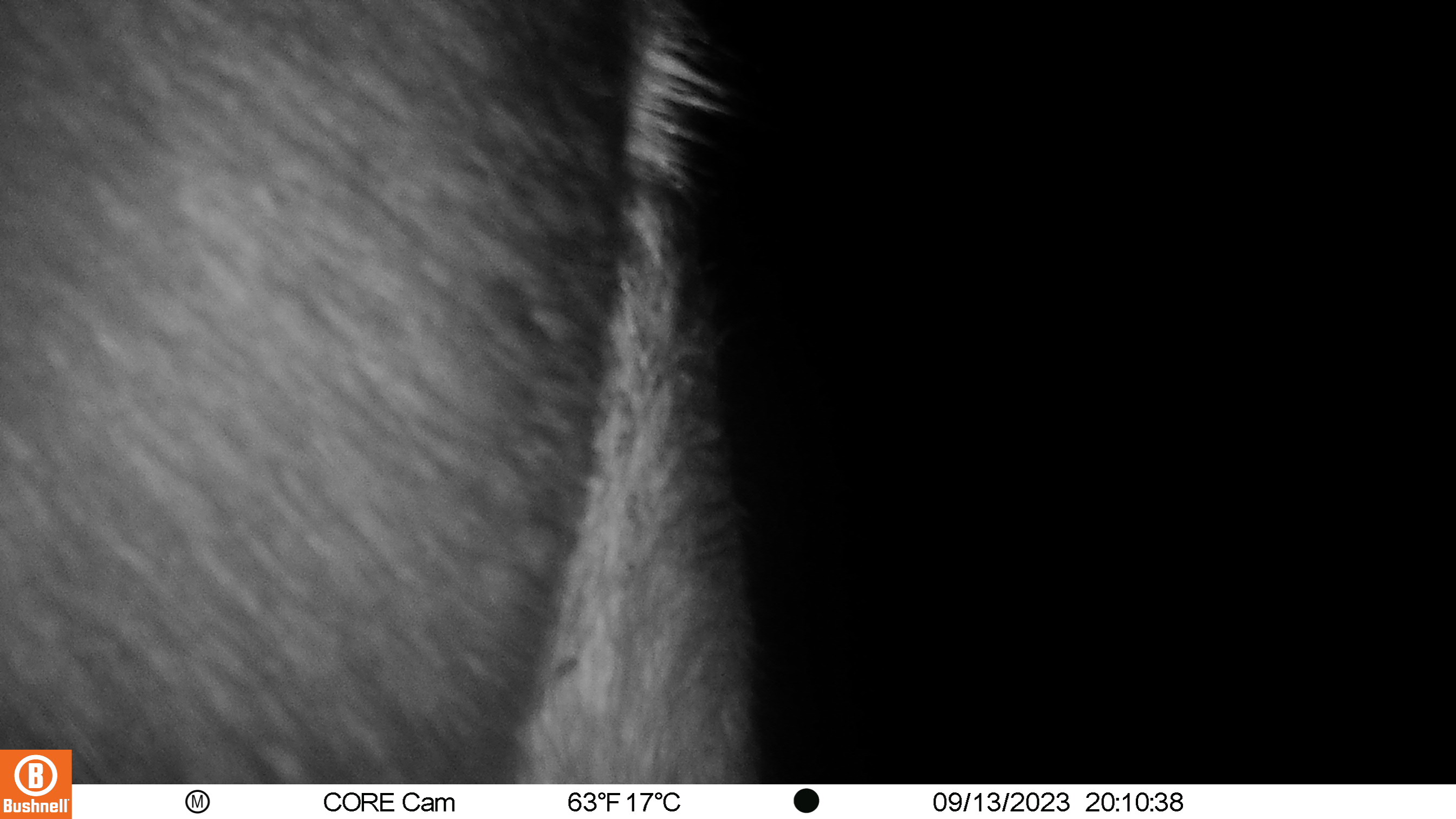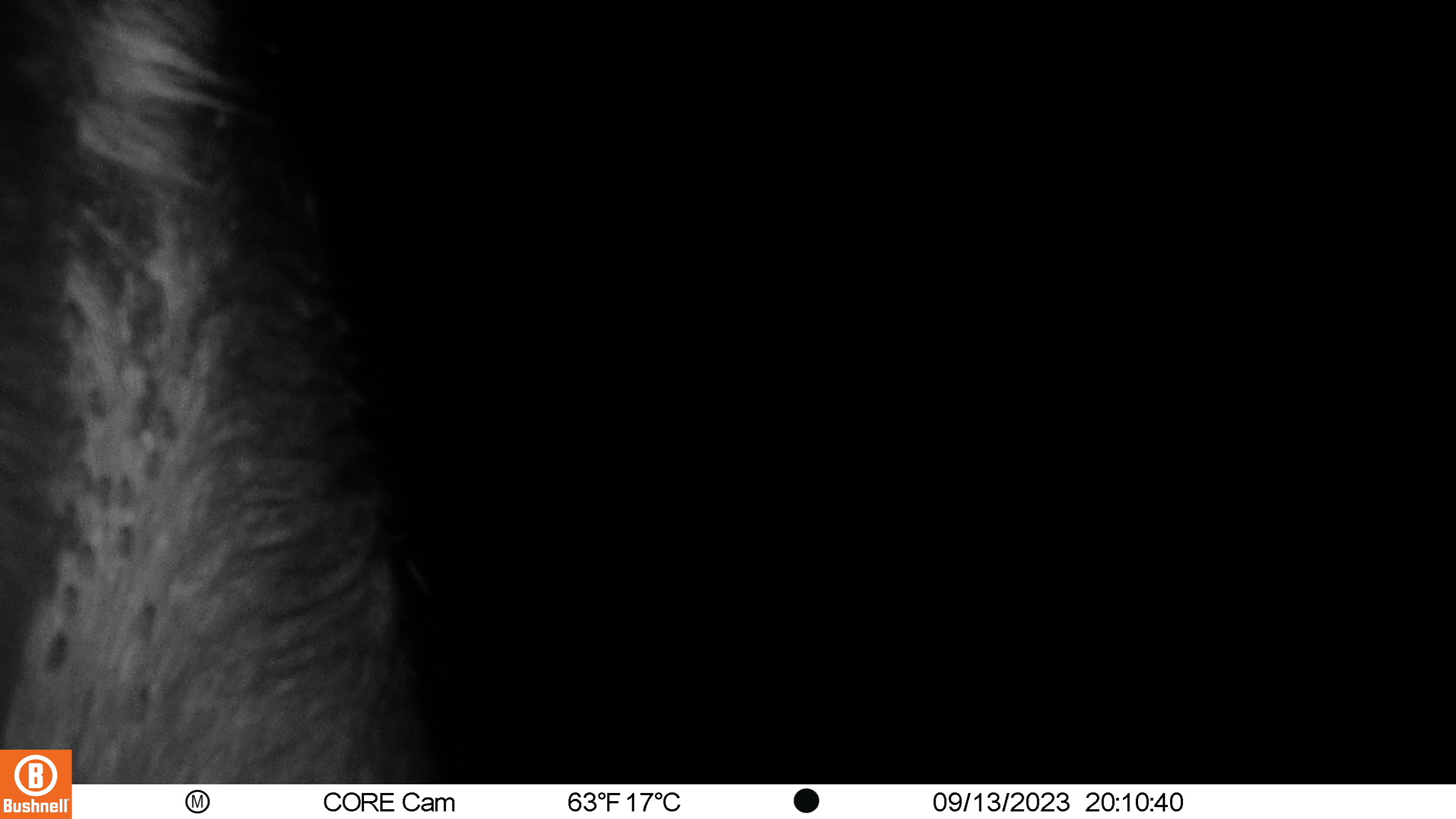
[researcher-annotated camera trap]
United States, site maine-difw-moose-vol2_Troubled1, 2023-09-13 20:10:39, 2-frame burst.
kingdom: Animalia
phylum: Chordata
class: Mammalia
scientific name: Mammalia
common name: mammal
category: mammal sp.